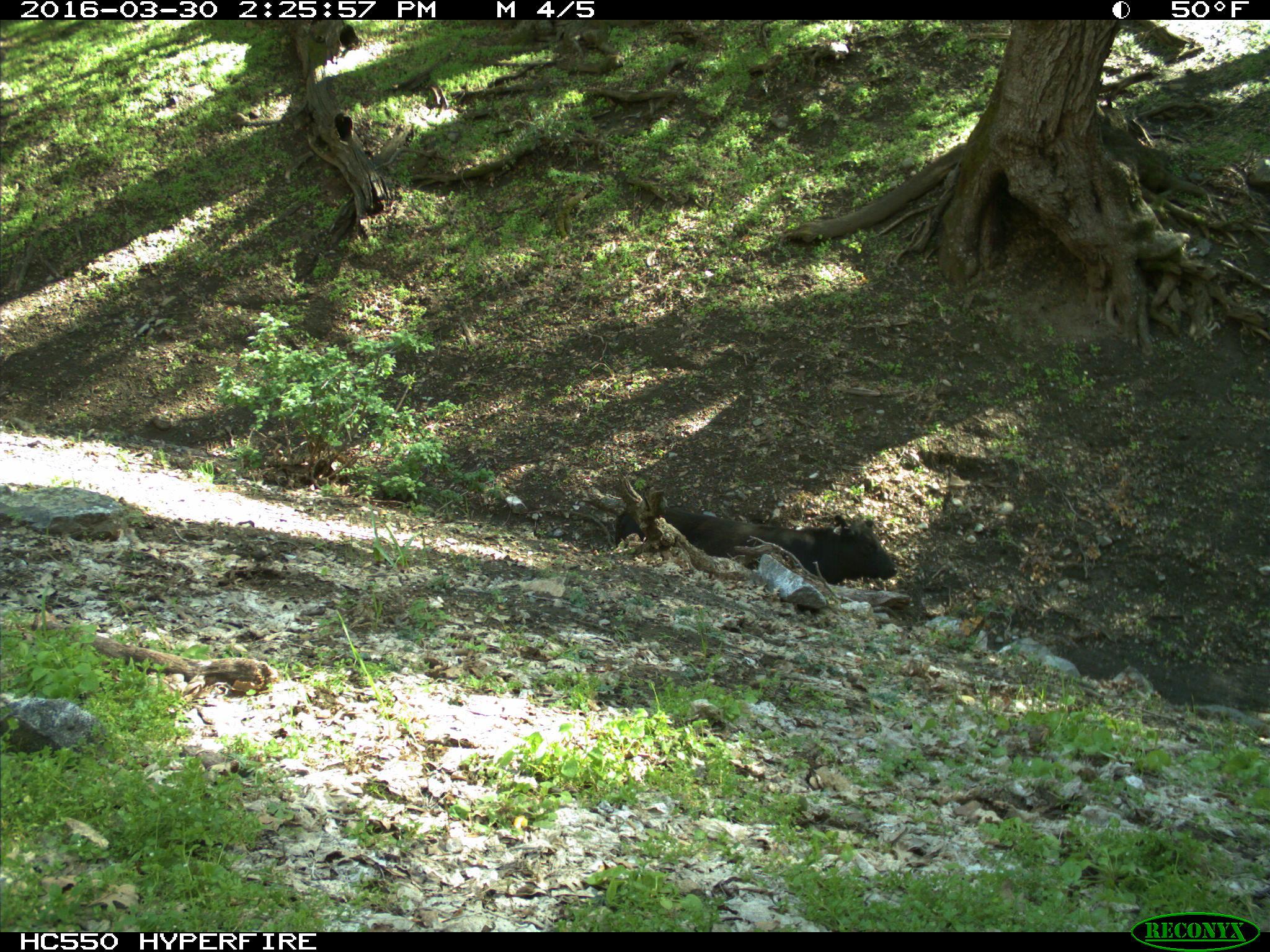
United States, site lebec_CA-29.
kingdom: Animalia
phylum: Chordata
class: Mammalia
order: Artiodactyla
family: Bovidae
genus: Bos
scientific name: Bos taurus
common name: domestic cow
Bos taurus (domestic cow).